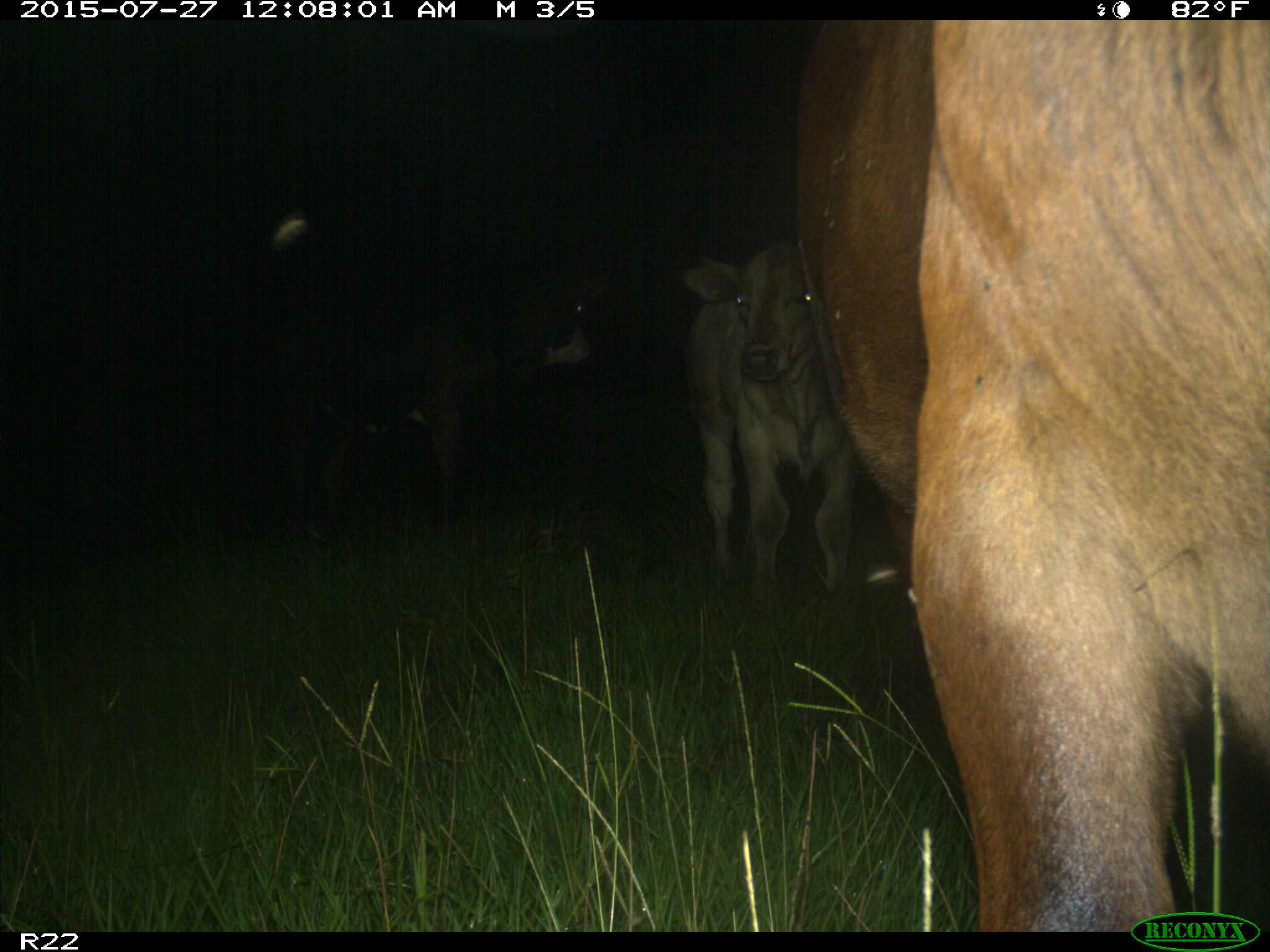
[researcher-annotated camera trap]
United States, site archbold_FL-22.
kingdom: Animalia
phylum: Chordata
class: Mammalia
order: Artiodactyla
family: Bovidae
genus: Bos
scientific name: Bos taurus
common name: domestic cow